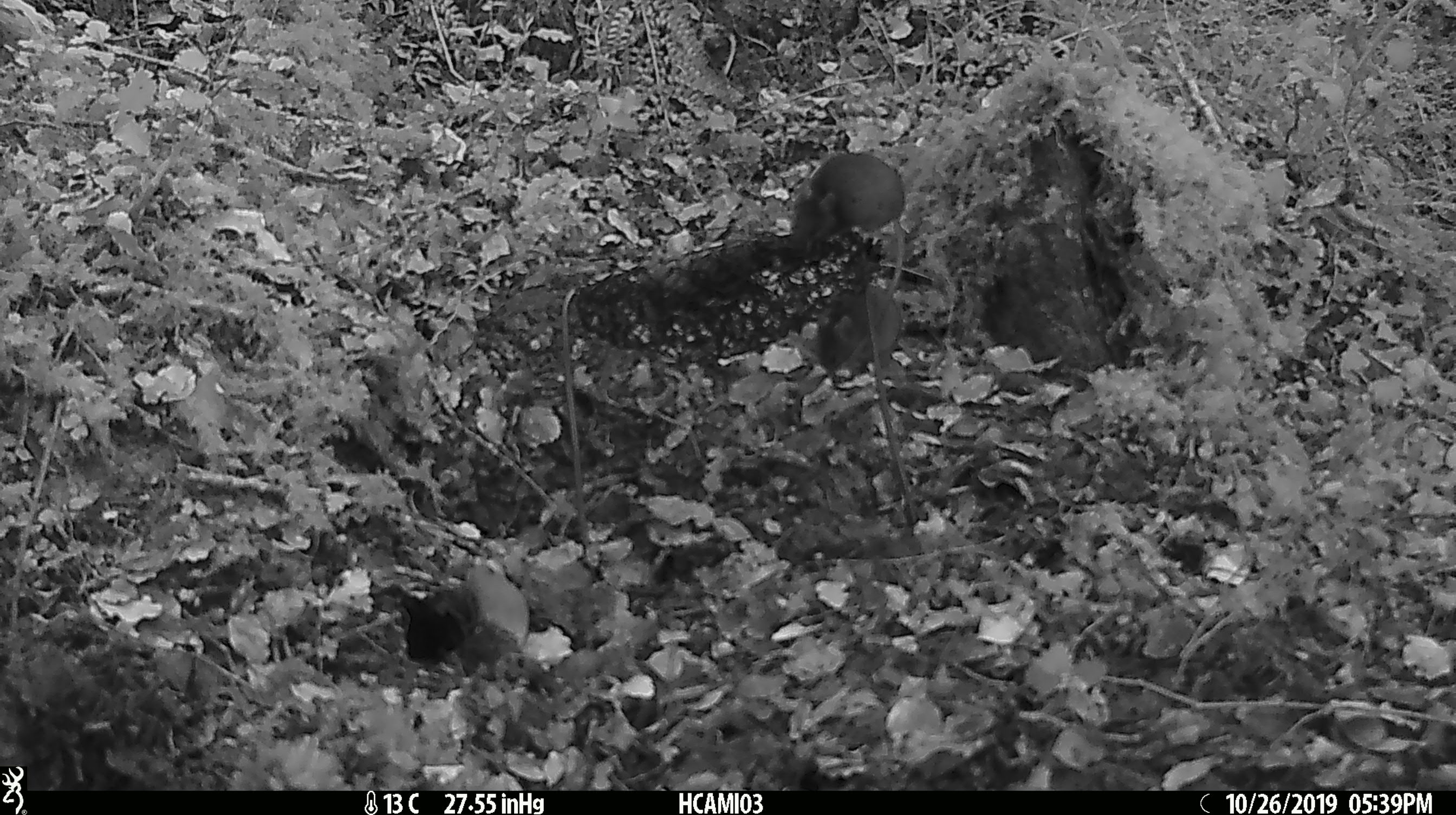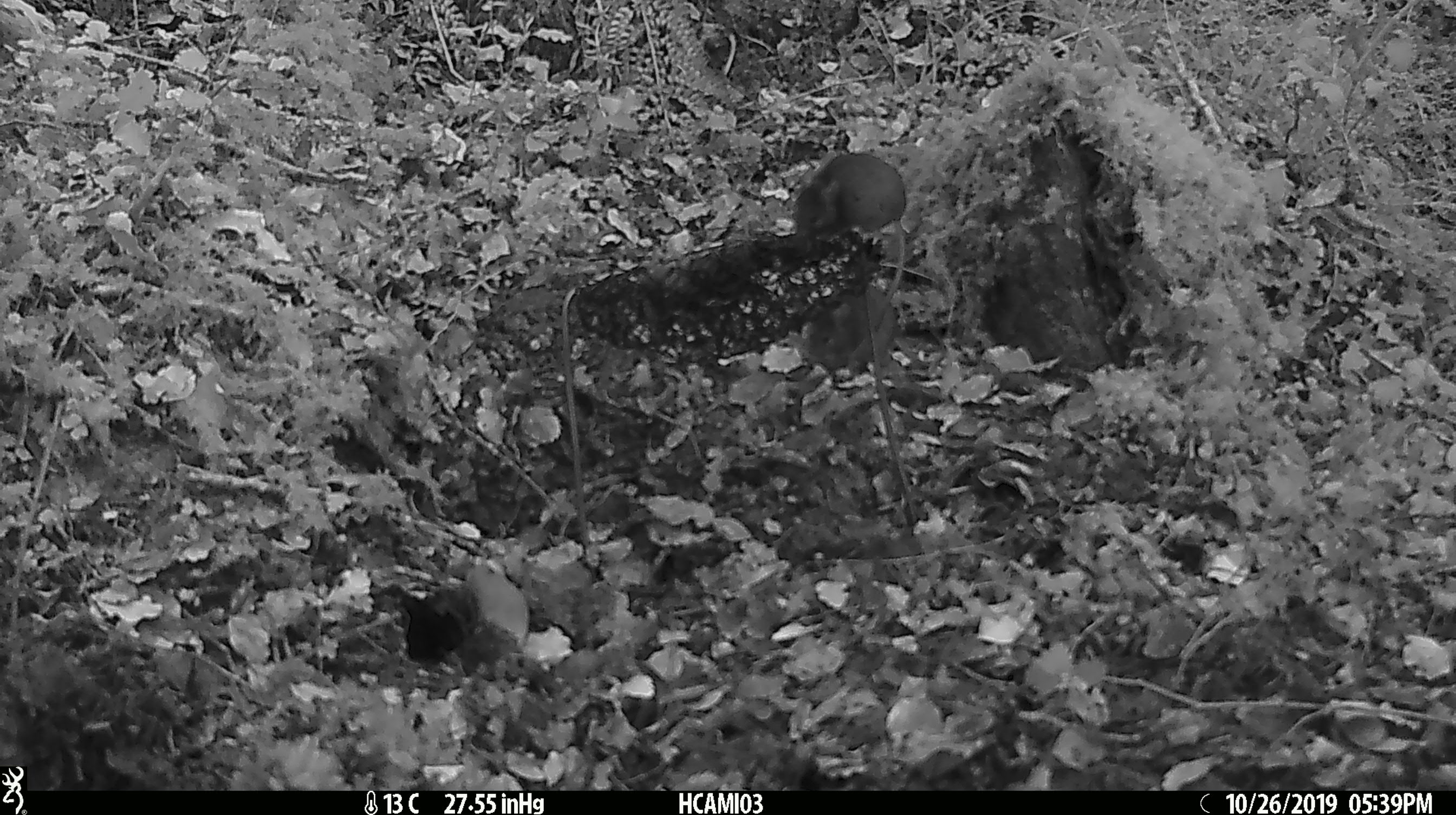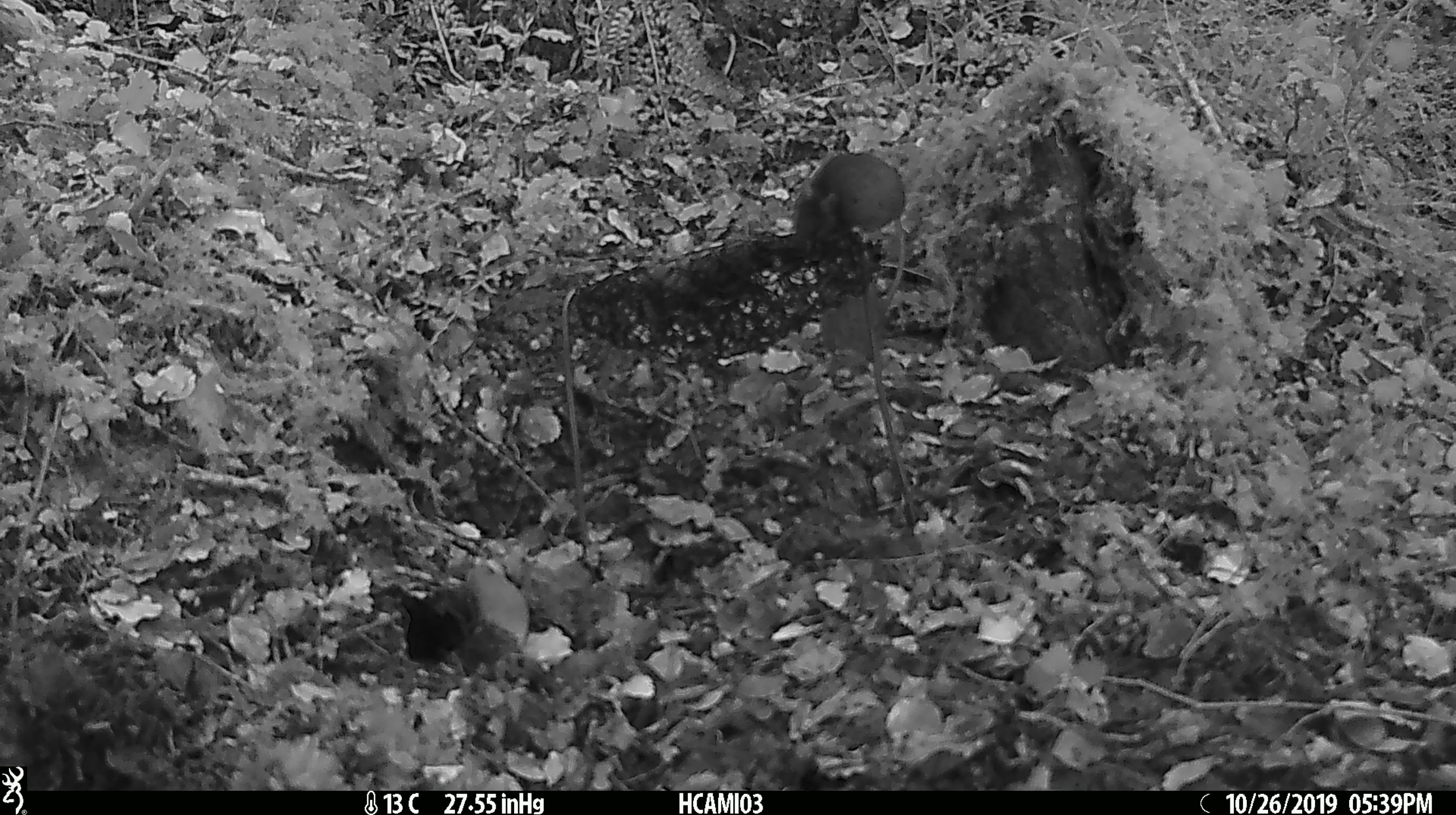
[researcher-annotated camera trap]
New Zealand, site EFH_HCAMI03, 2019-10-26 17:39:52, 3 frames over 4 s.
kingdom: Animalia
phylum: Chordata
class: Mammalia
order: Rodentia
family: Muridae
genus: Mus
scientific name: Mus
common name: mouse